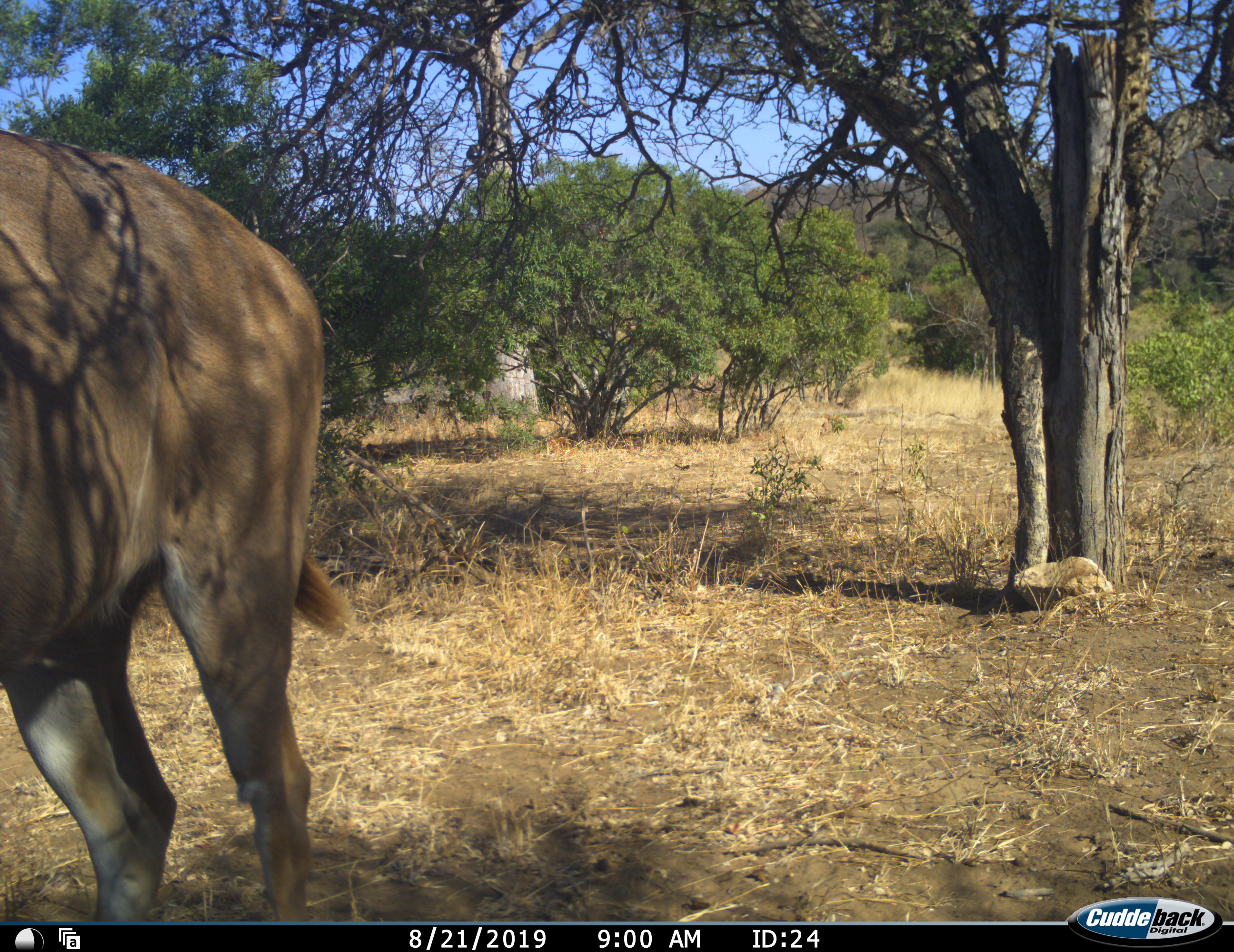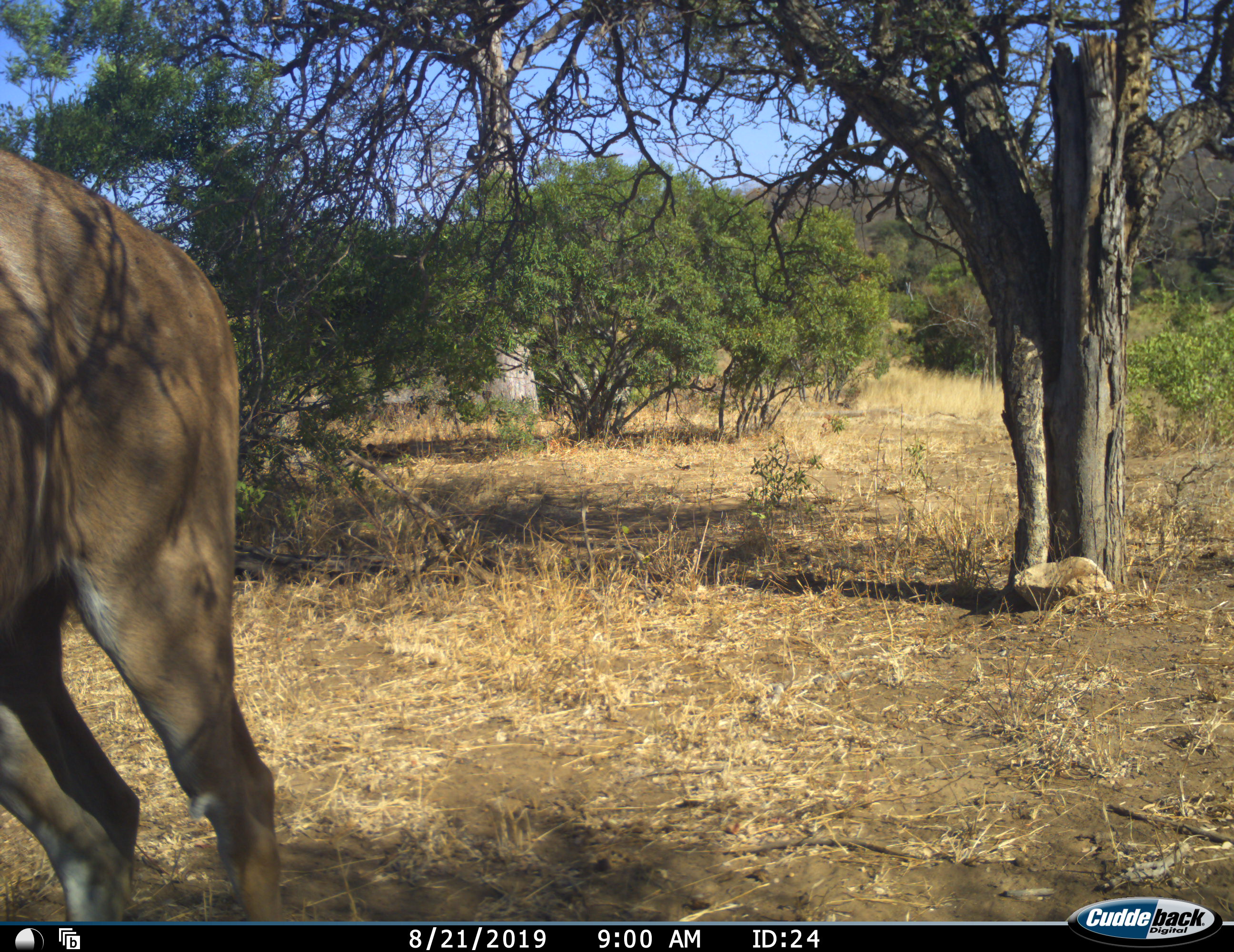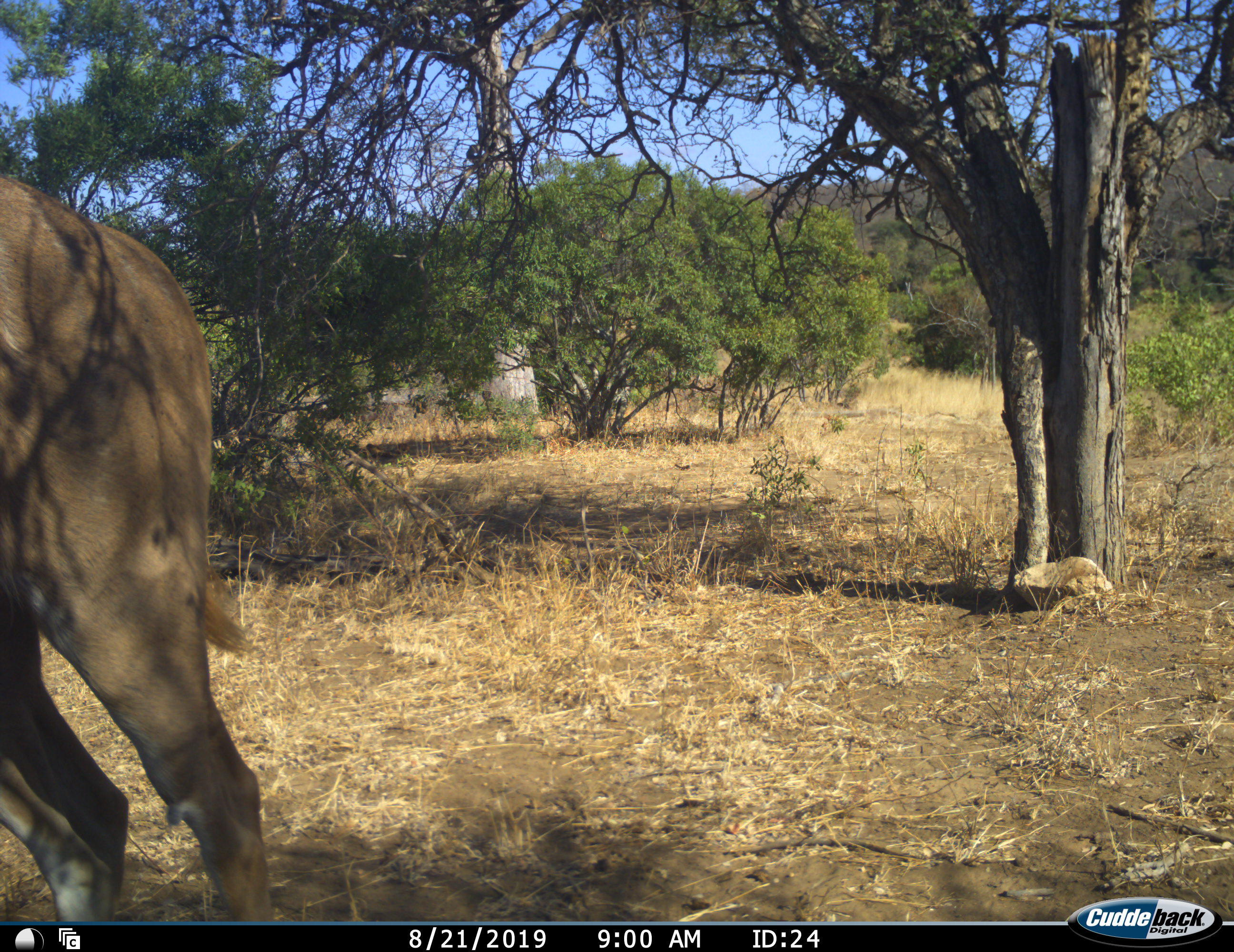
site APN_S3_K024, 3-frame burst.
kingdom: Animalia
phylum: Chordata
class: Mammalia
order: Artiodactyla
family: Bovidae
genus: Tragelaphus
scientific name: Tragelaphus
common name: kudu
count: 1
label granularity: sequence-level